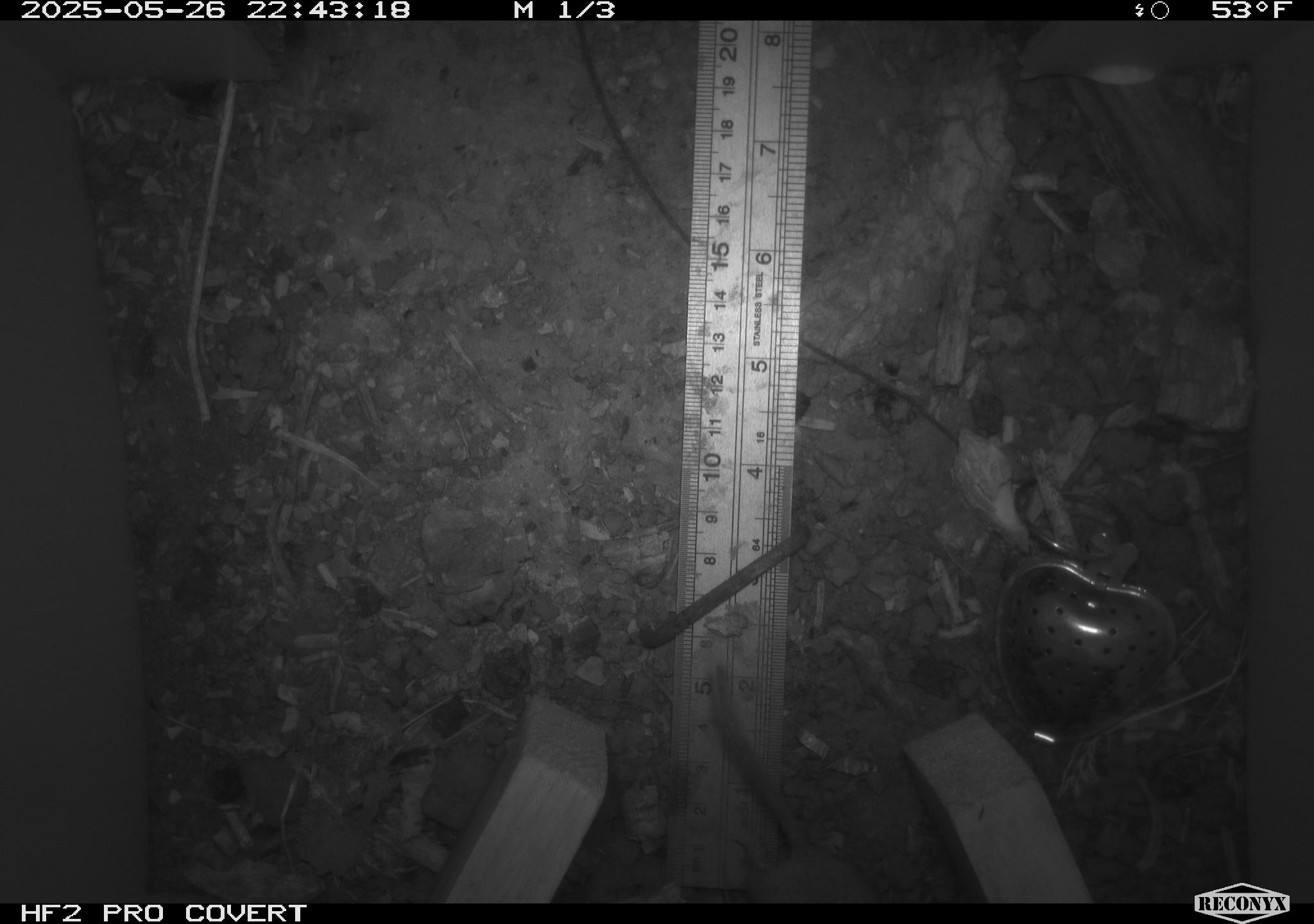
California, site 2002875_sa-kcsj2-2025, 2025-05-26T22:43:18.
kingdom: Animalia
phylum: Chordata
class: Mammalia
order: Rodentia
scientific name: Rodentia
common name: rodent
Rodent (Rodentia).